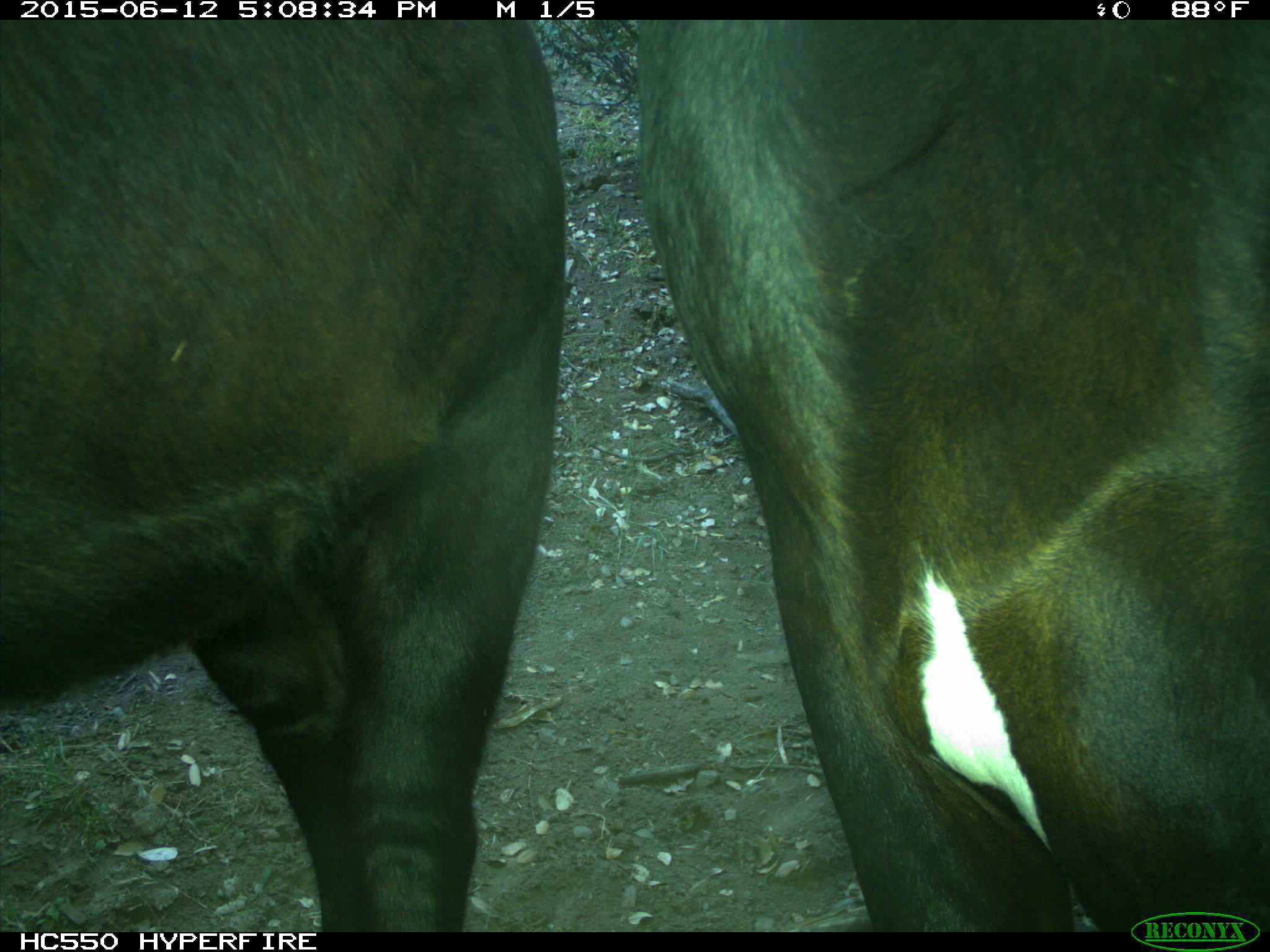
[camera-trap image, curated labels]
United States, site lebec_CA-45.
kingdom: Animalia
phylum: Chordata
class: Mammalia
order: Artiodactyla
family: Bovidae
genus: Bos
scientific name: Bos taurus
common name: domestic cow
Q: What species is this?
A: Bos taurus (domestic cow).